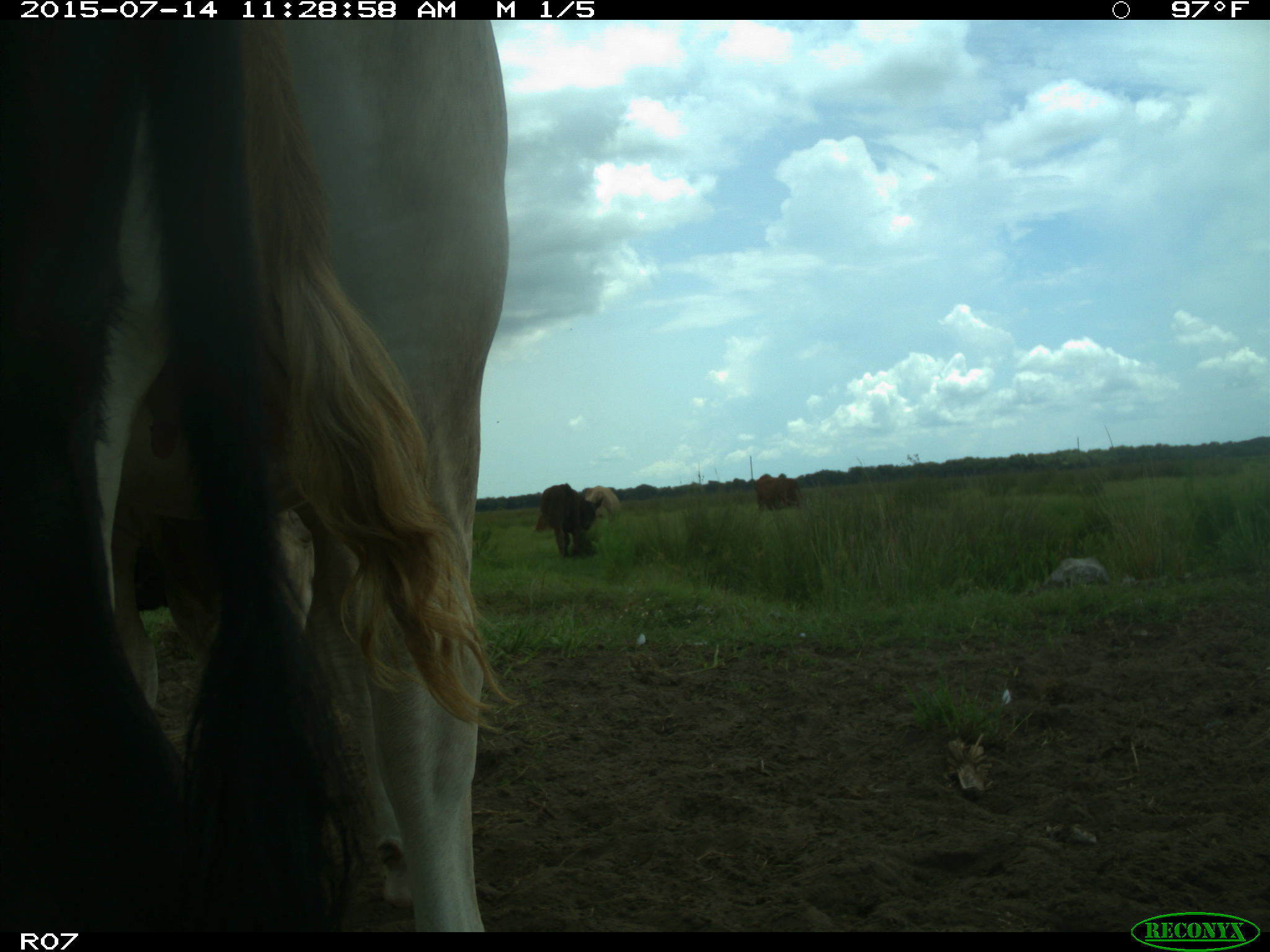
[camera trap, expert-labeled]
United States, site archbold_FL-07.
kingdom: Animalia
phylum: Chordata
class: Mammalia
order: Artiodactyla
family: Bovidae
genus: Bos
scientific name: Bos taurus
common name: domestic cow